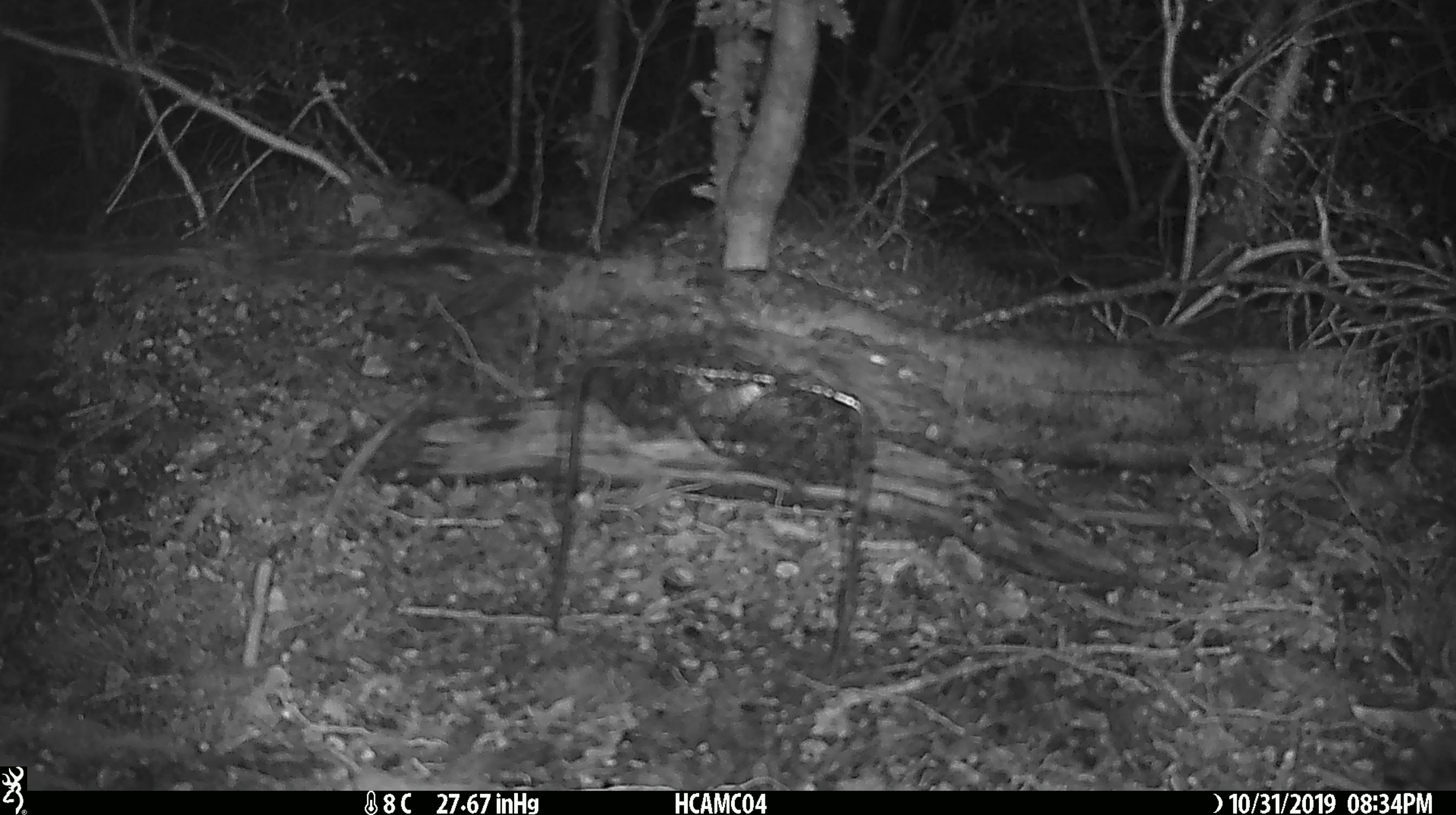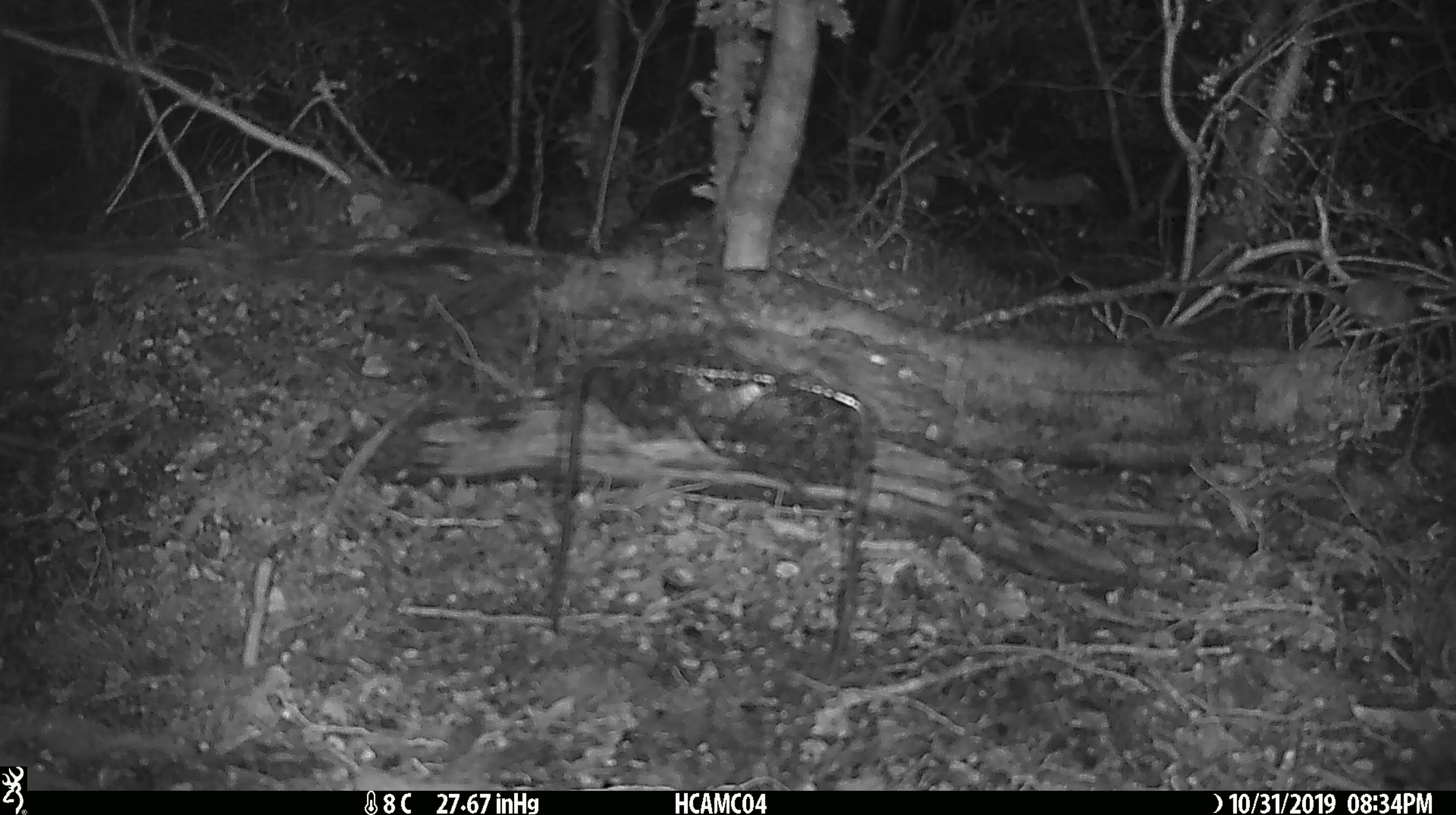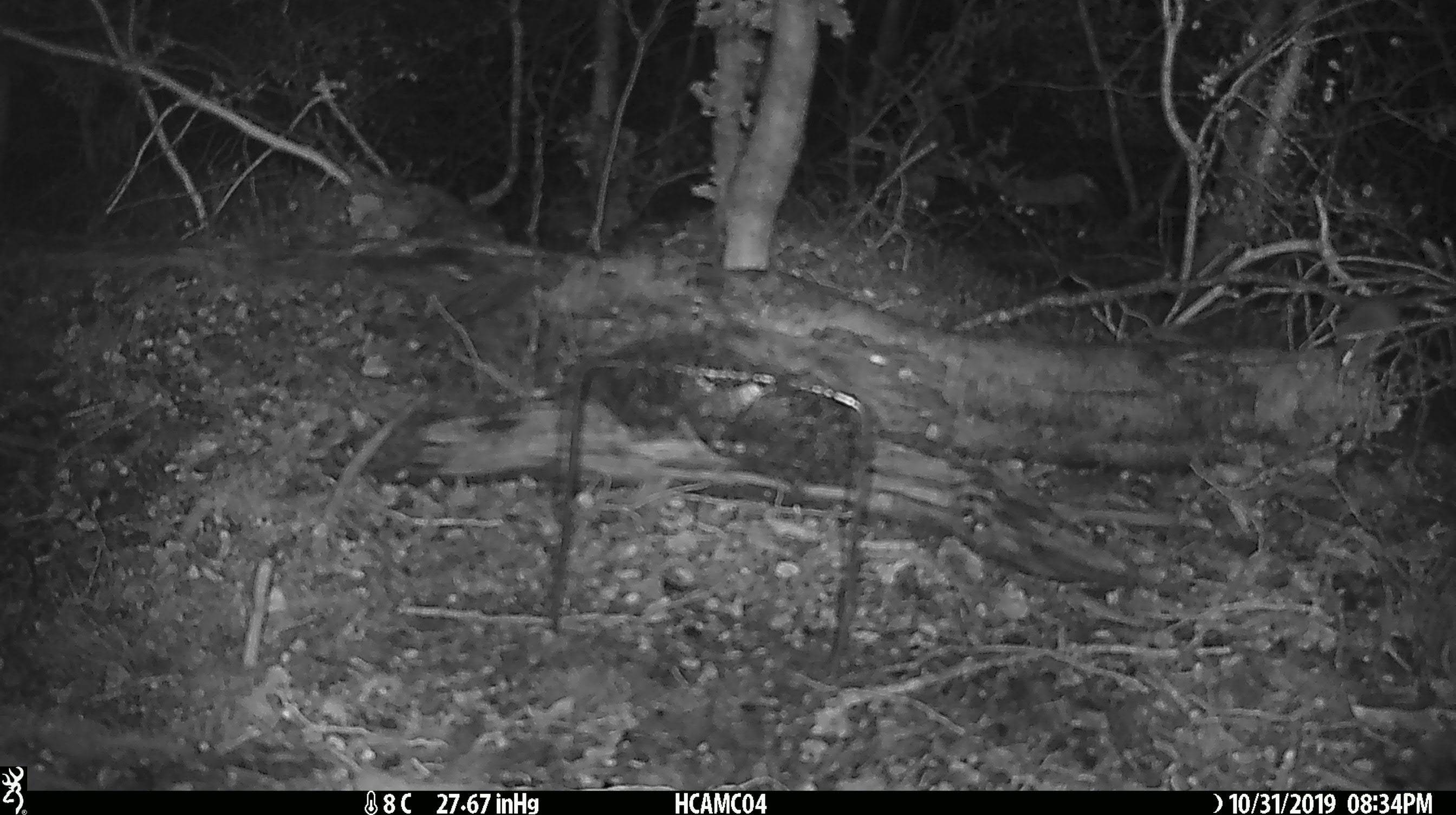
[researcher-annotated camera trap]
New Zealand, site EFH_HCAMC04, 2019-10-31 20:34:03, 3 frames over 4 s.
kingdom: Animalia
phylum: Chordata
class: Mammalia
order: Rodentia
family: Muridae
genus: Mus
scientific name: Mus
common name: mouse